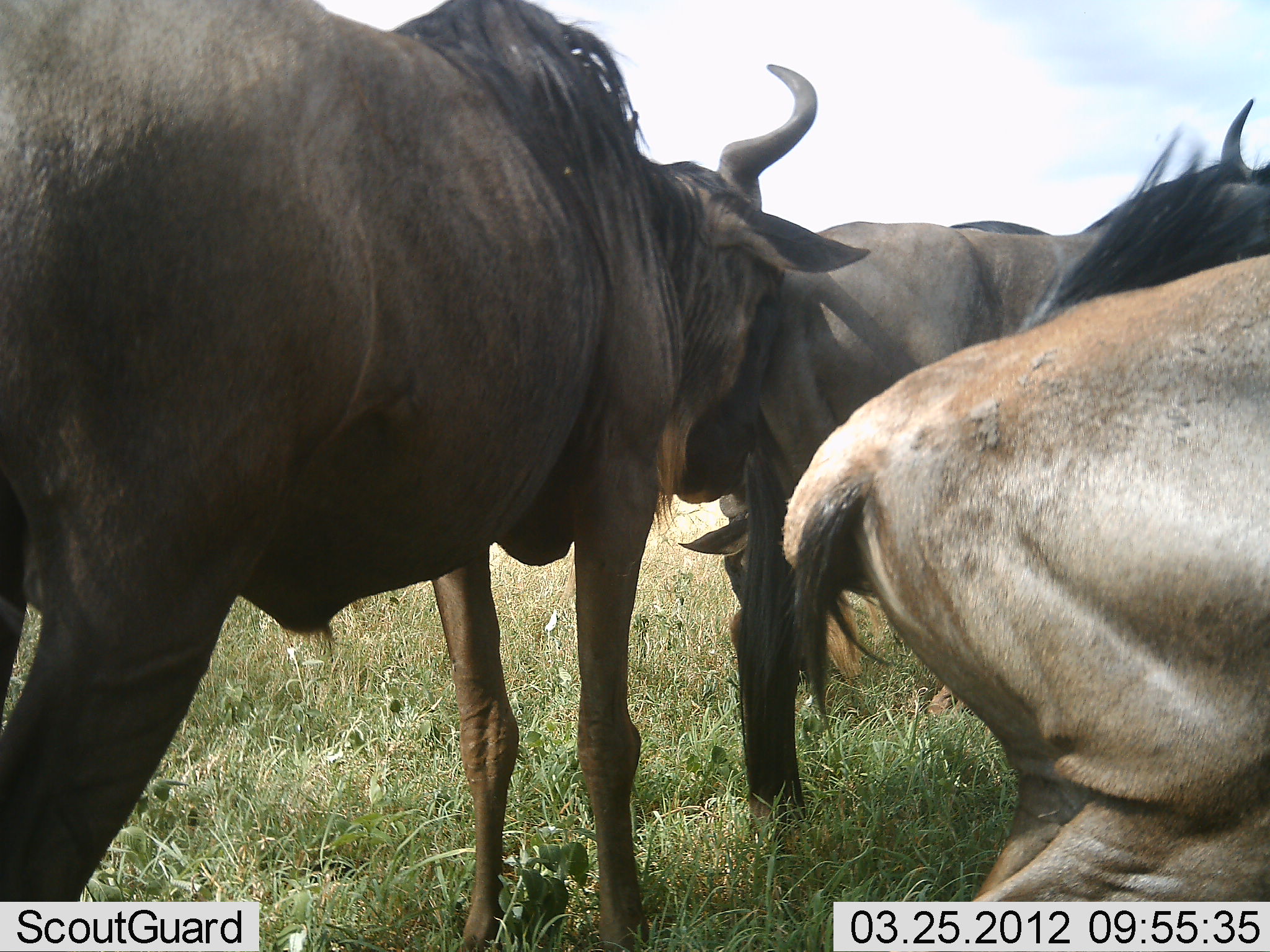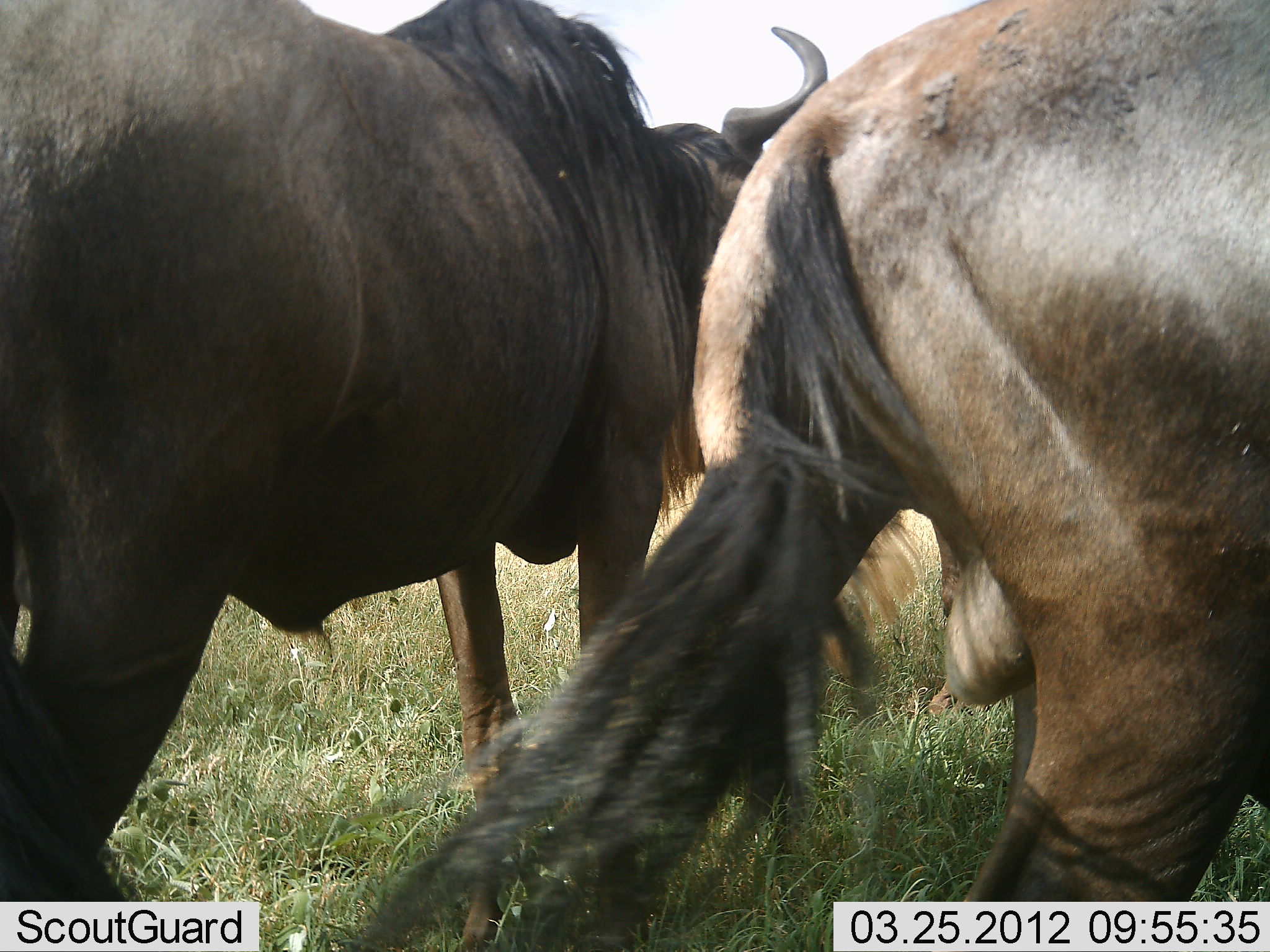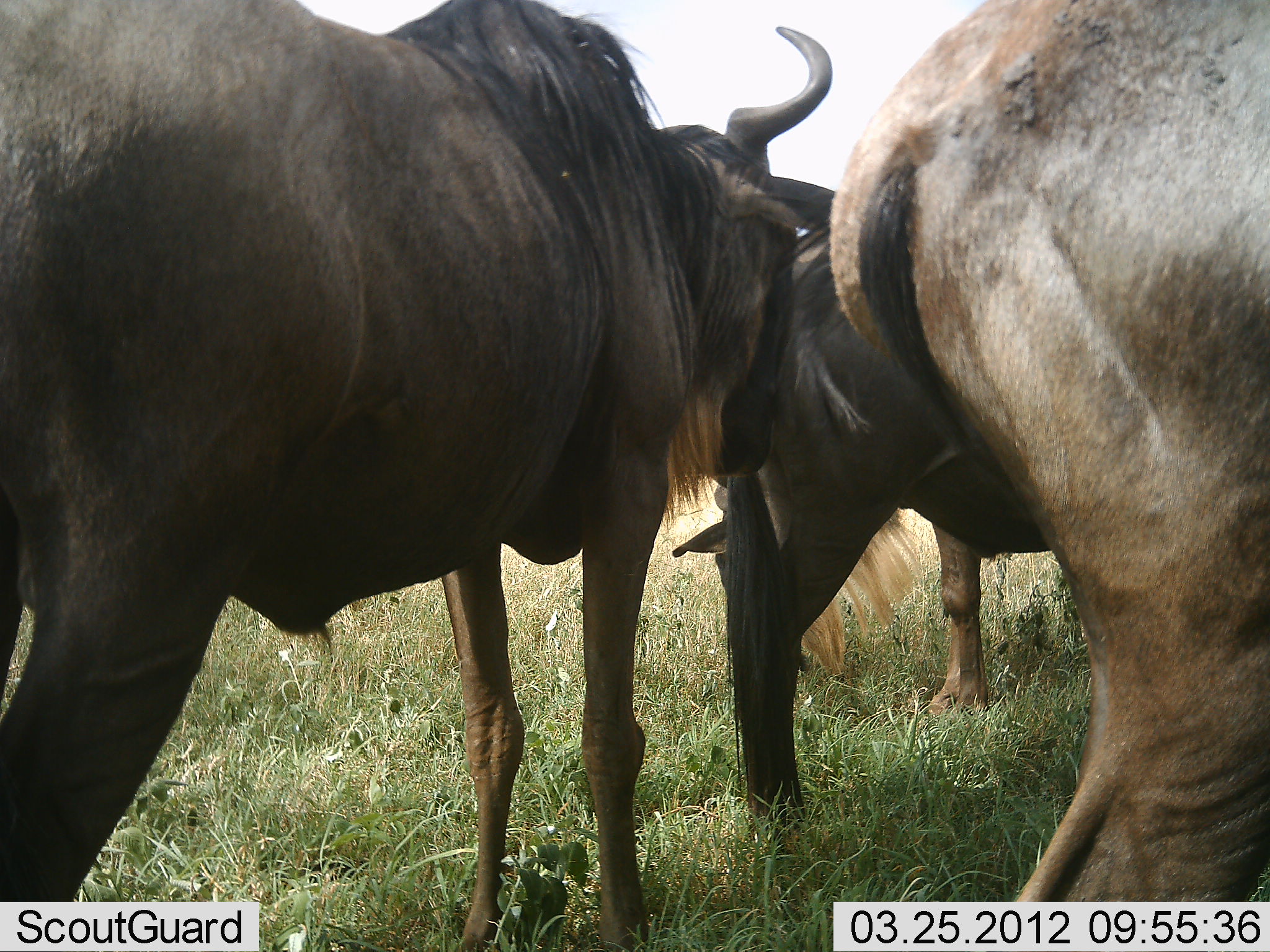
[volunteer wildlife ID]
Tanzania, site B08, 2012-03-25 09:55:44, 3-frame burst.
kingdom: Animalia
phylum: Chordata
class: Mammalia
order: Artiodactyla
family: Bovidae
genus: Connochaetes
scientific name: Connochaetes taurinus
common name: blue wildebeest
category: wildebeest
Wildebeest (blue wildebeest) (Connochaetes taurinus), count 3. Behavior (volunteer vote fractions): standing 67%, resting 17%, moving 25%, interacting 0%. Young present (vote fraction): 0%. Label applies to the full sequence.